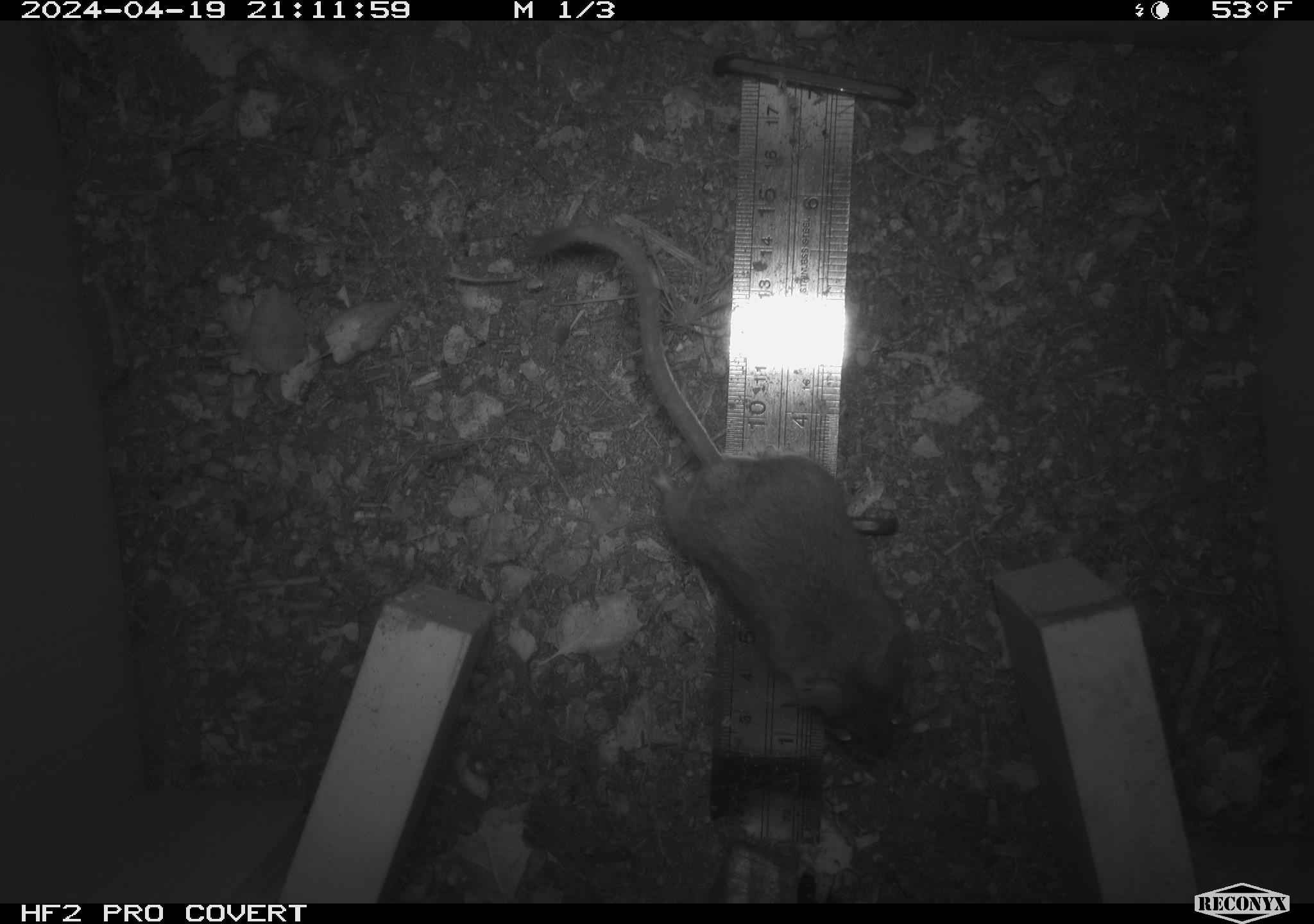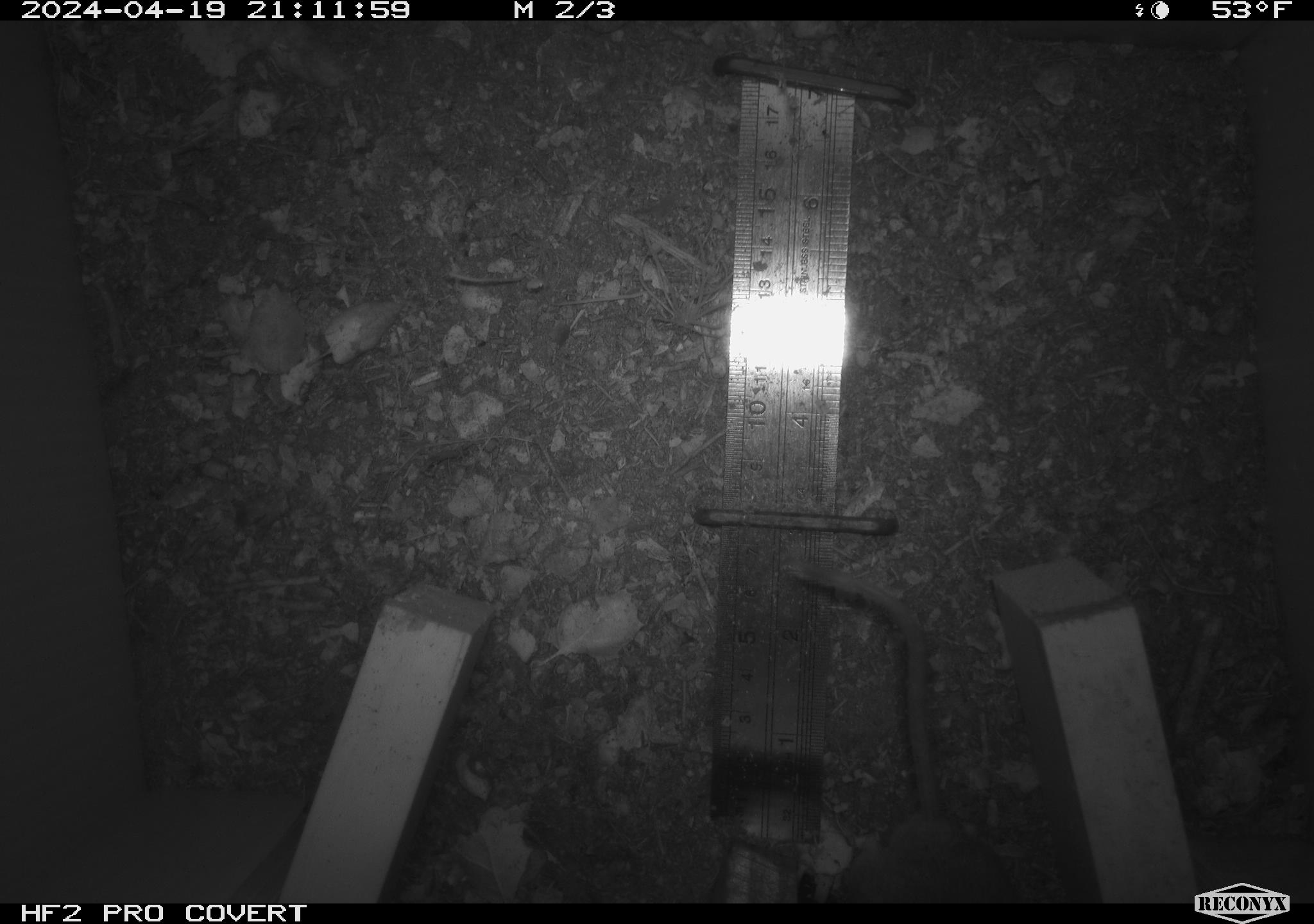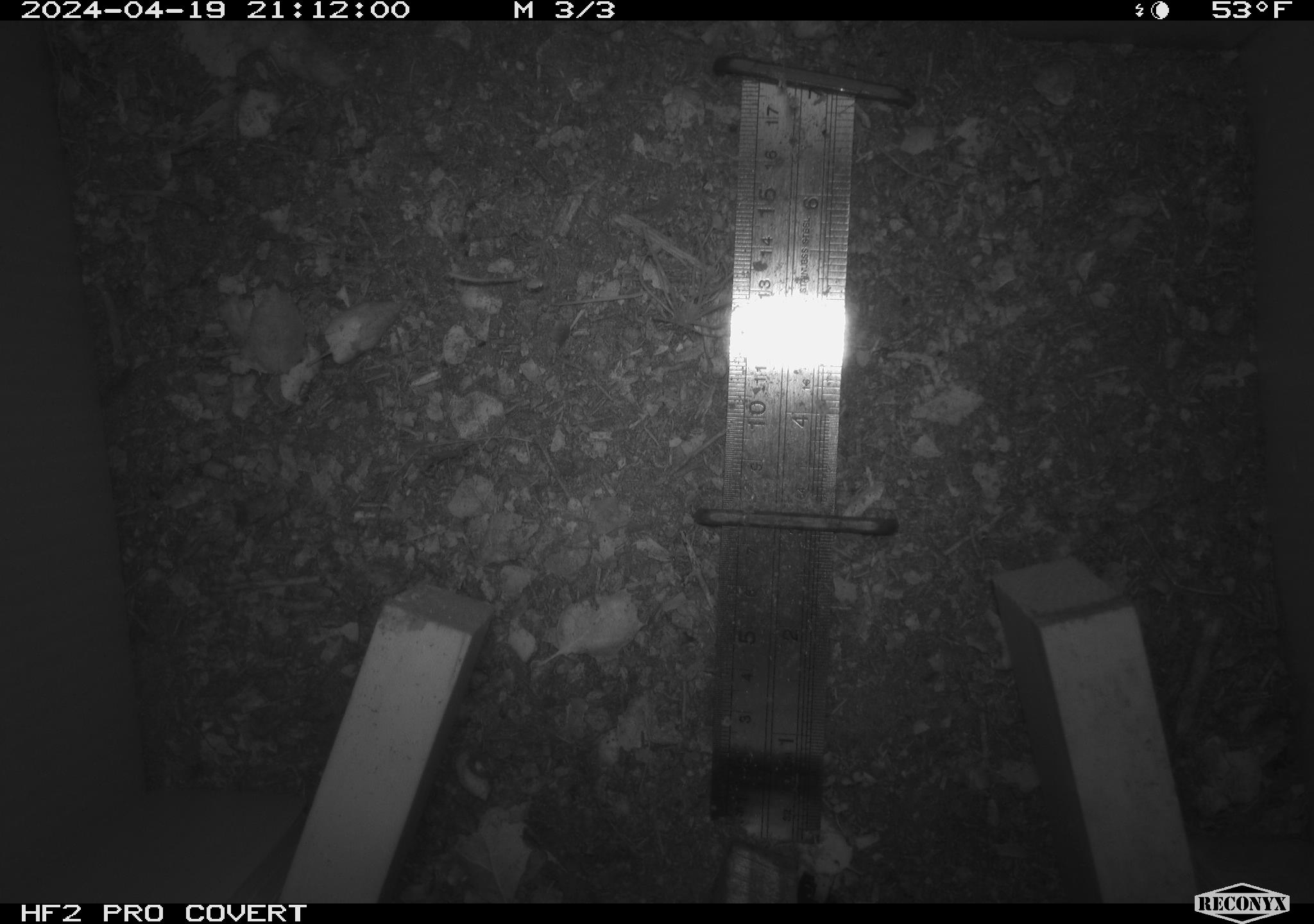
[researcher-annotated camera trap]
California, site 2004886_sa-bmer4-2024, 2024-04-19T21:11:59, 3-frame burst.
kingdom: Animalia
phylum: Chordata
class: Mammalia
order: Rodentia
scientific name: Rodentia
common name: mouse species